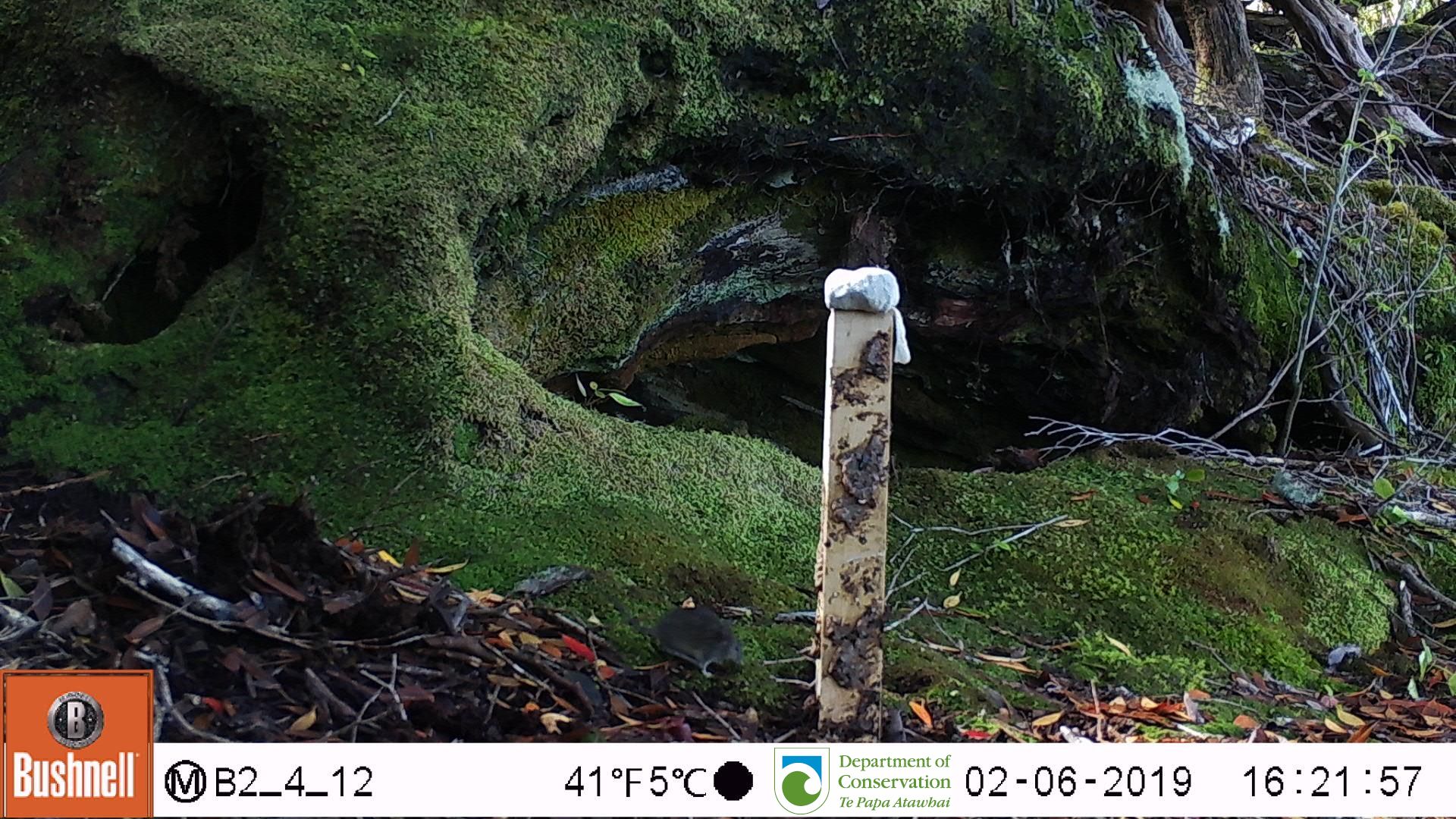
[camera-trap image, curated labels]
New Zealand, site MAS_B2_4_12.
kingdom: Animalia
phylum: Chordata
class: Mammalia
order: Rodentia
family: Muridae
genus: Mus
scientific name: Mus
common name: mouse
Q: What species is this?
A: Mouse (Mus).